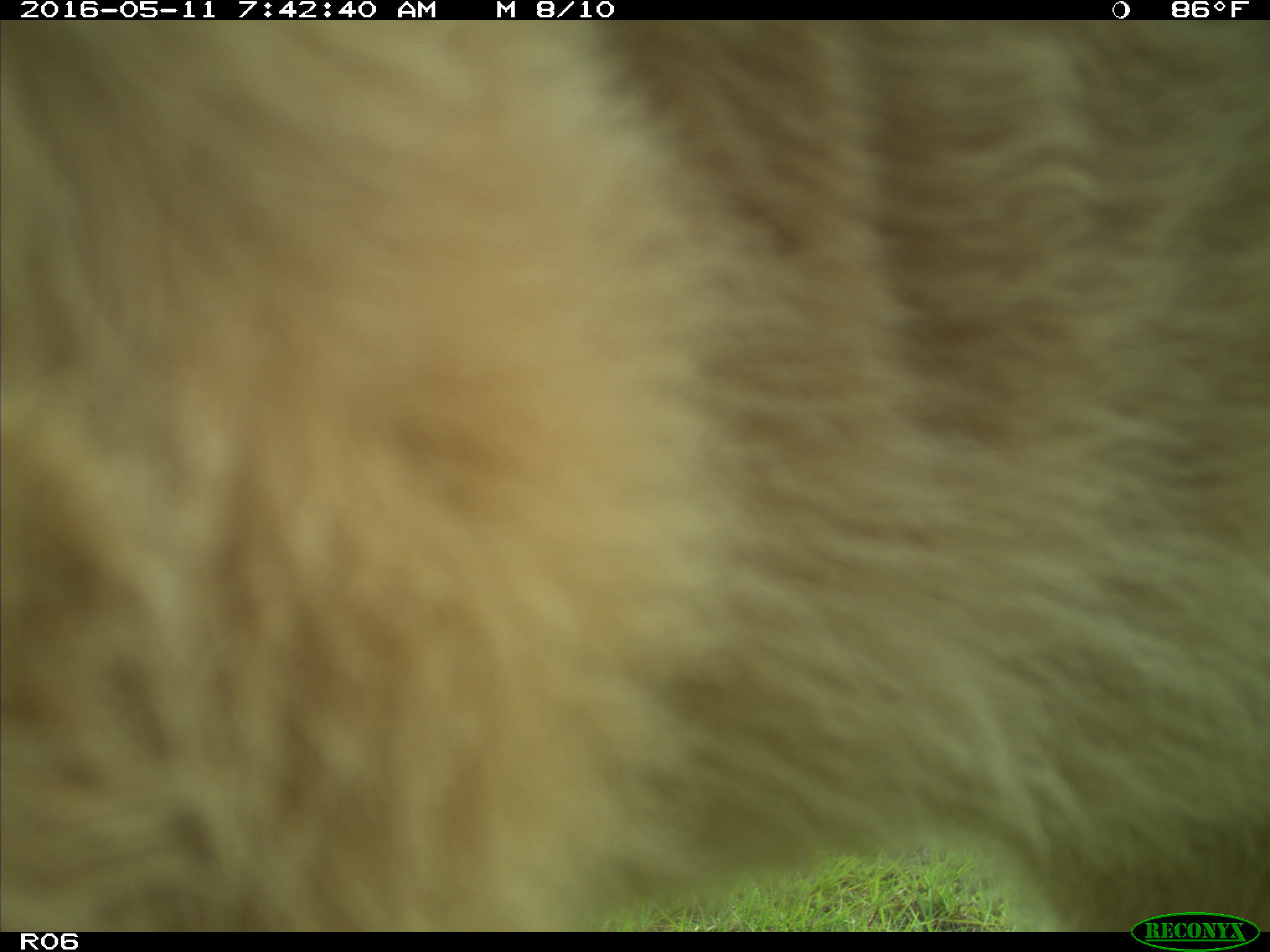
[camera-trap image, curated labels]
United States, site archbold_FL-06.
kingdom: Animalia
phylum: Chordata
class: Mammalia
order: Artiodactyla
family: Bovidae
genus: Bos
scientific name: Bos taurus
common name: domestic cow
Bos taurus (domestic cow).